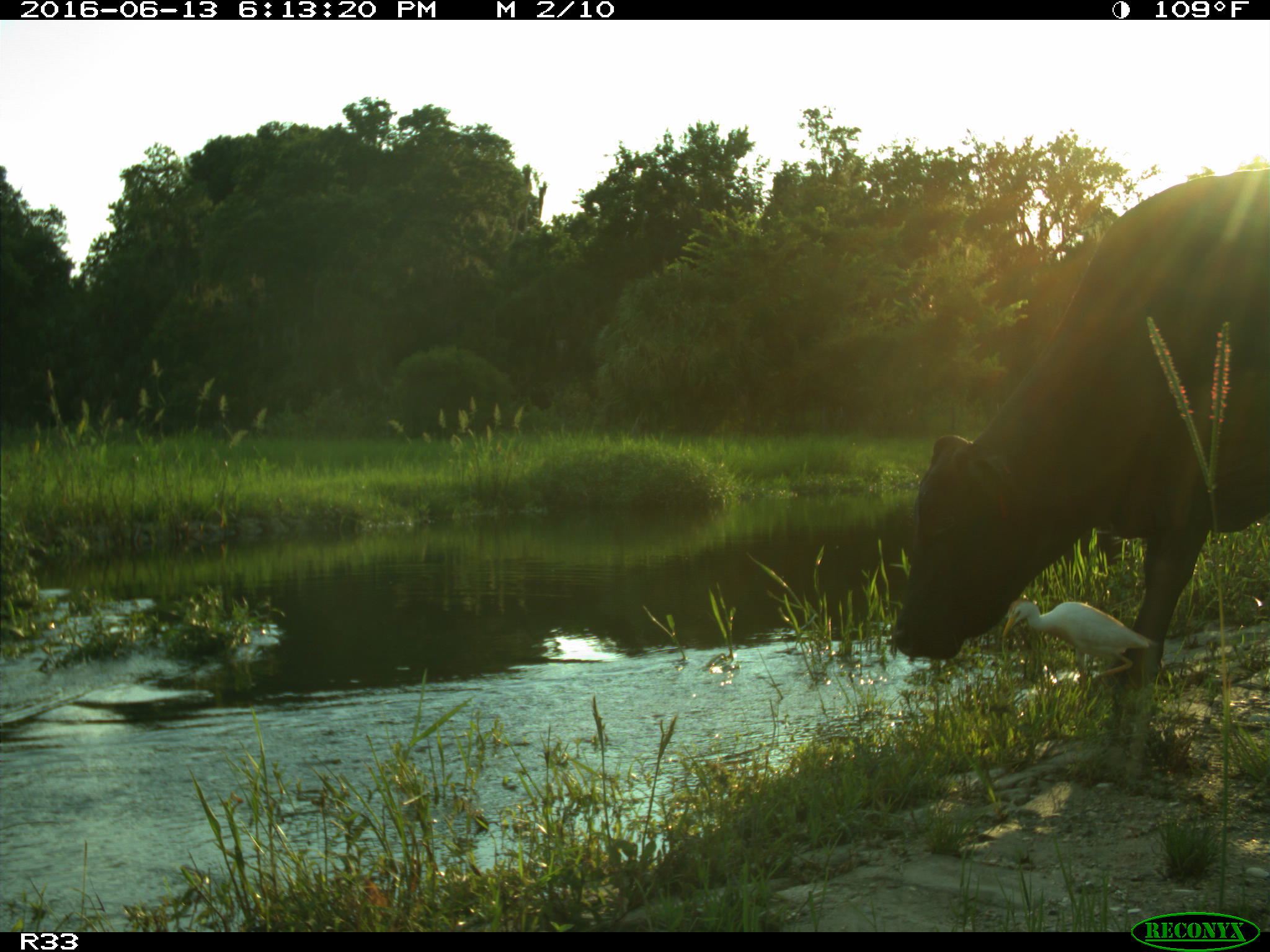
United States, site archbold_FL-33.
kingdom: Animalia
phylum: Chordata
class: Mammalia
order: Artiodactyla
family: Bovidae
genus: Bos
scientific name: Bos taurus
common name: domestic cow